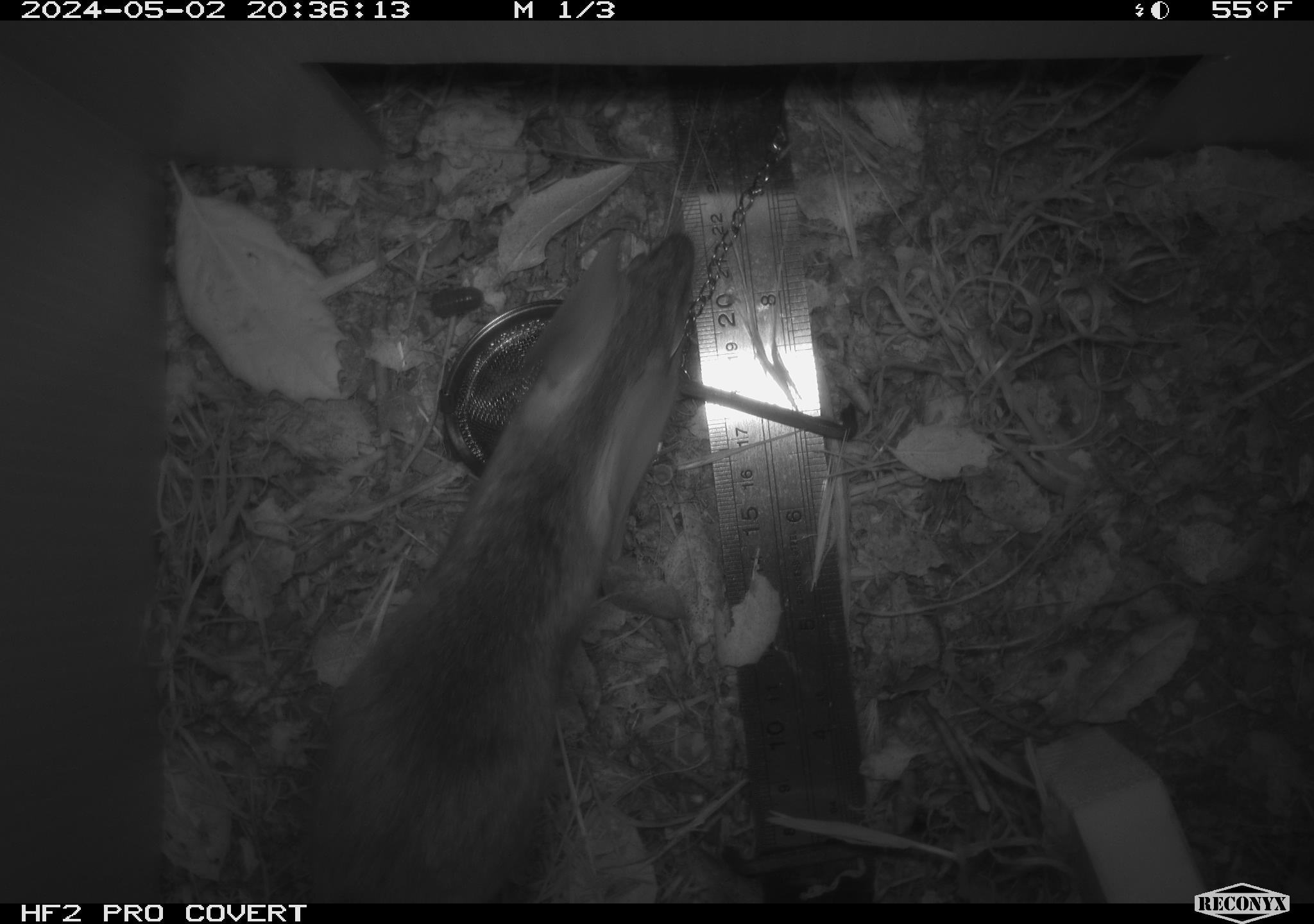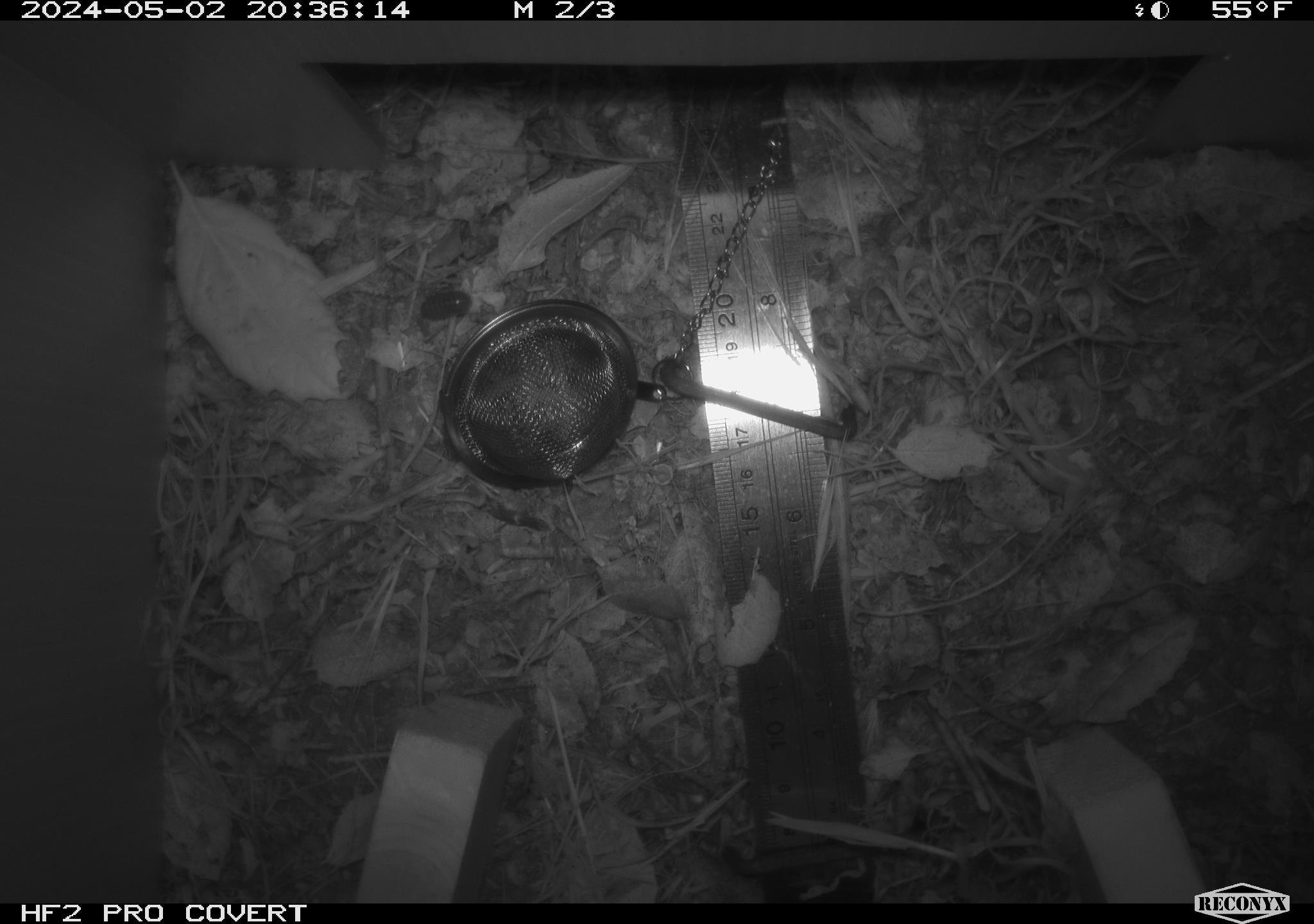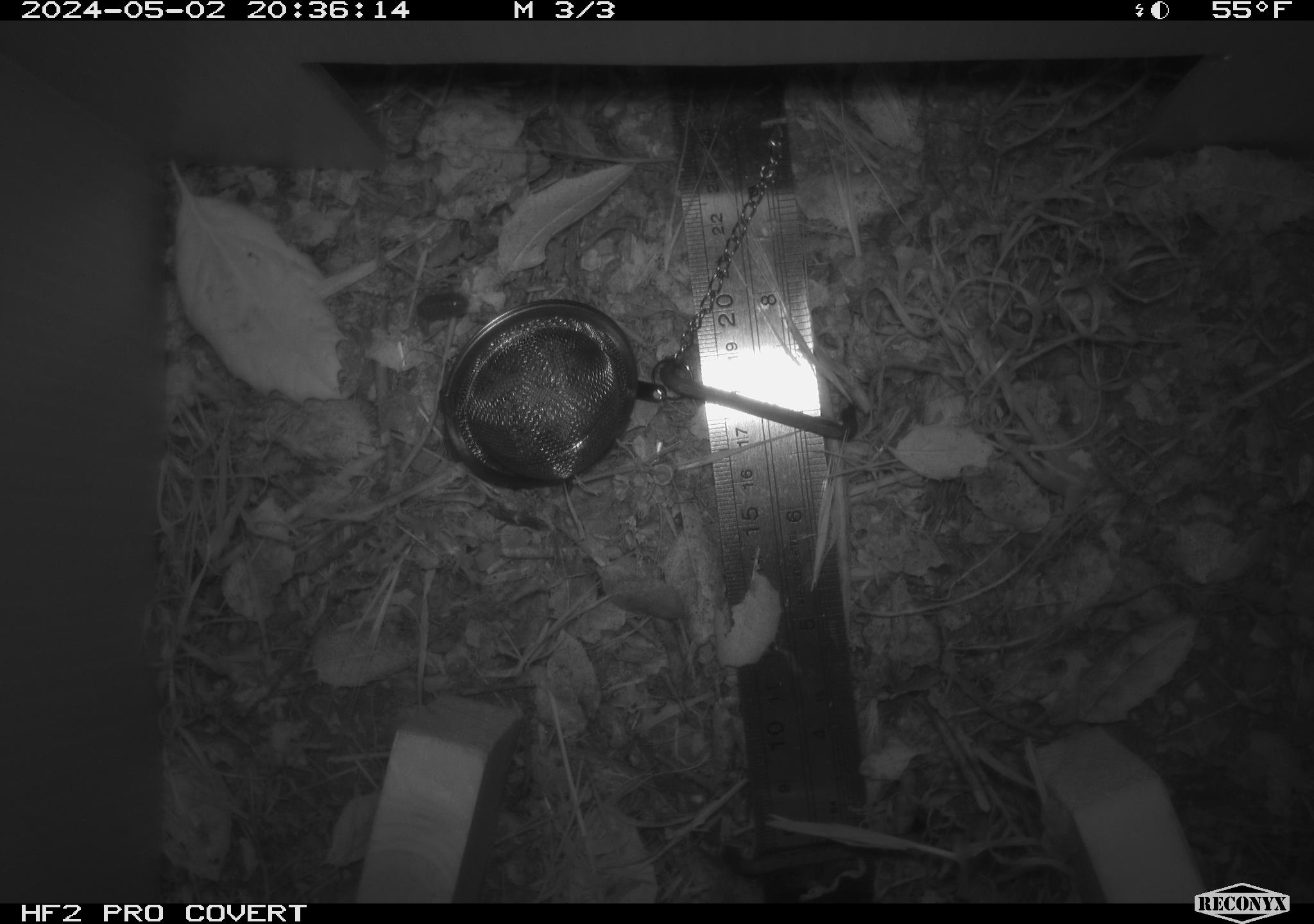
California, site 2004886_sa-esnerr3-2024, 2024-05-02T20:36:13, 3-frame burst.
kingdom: Animalia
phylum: Chordata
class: Mammalia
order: Rodentia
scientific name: Rodentia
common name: rodent